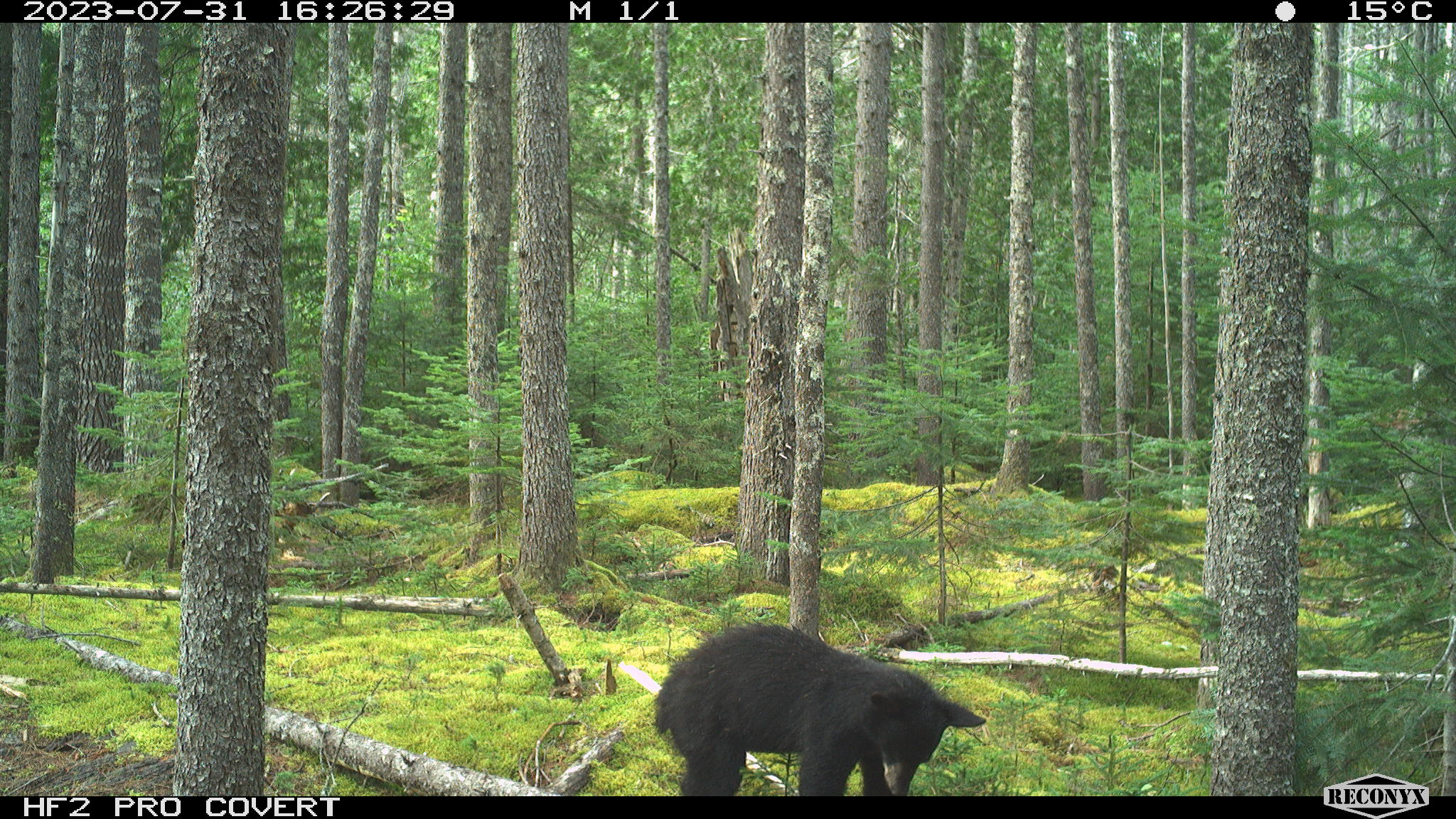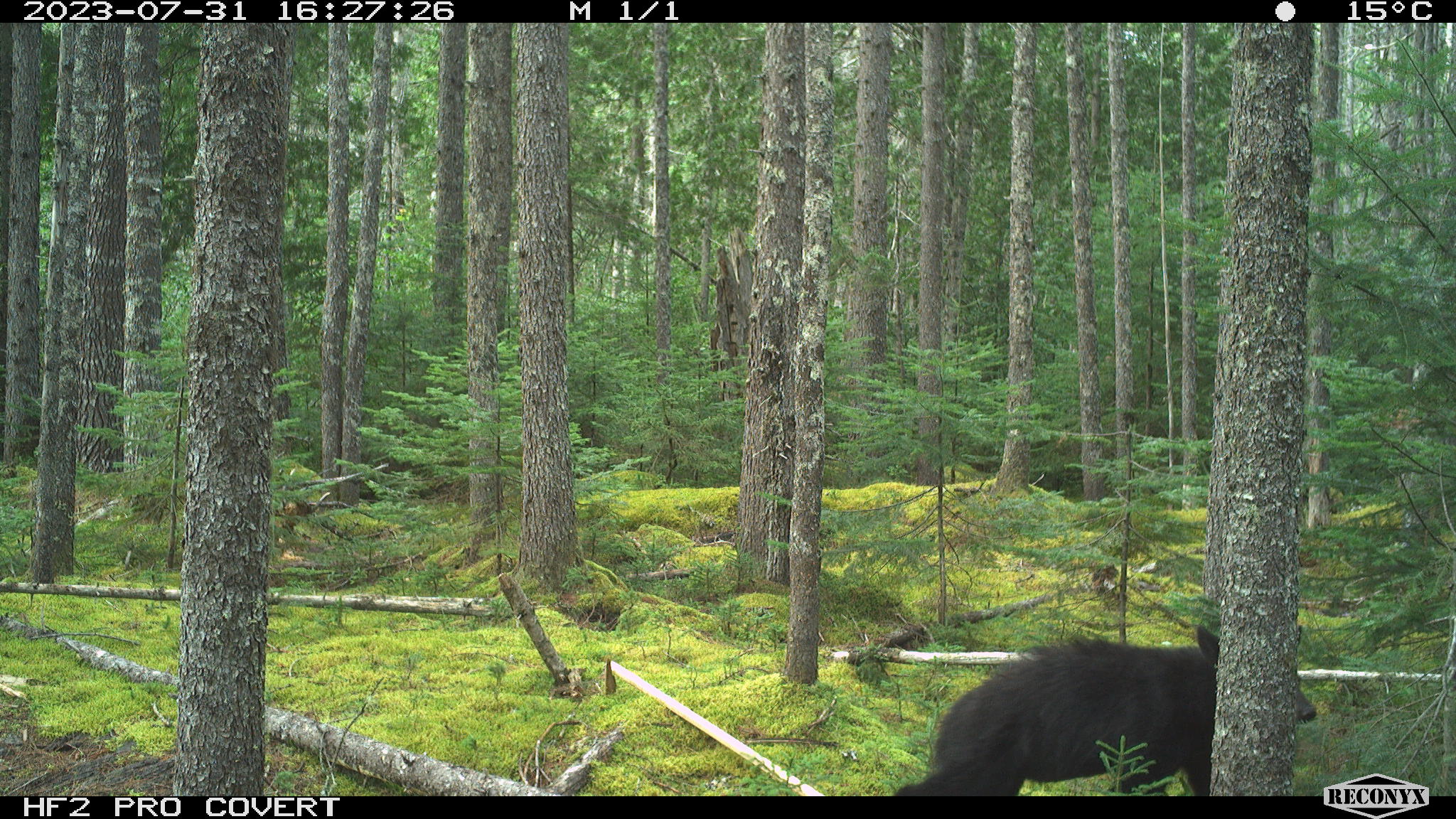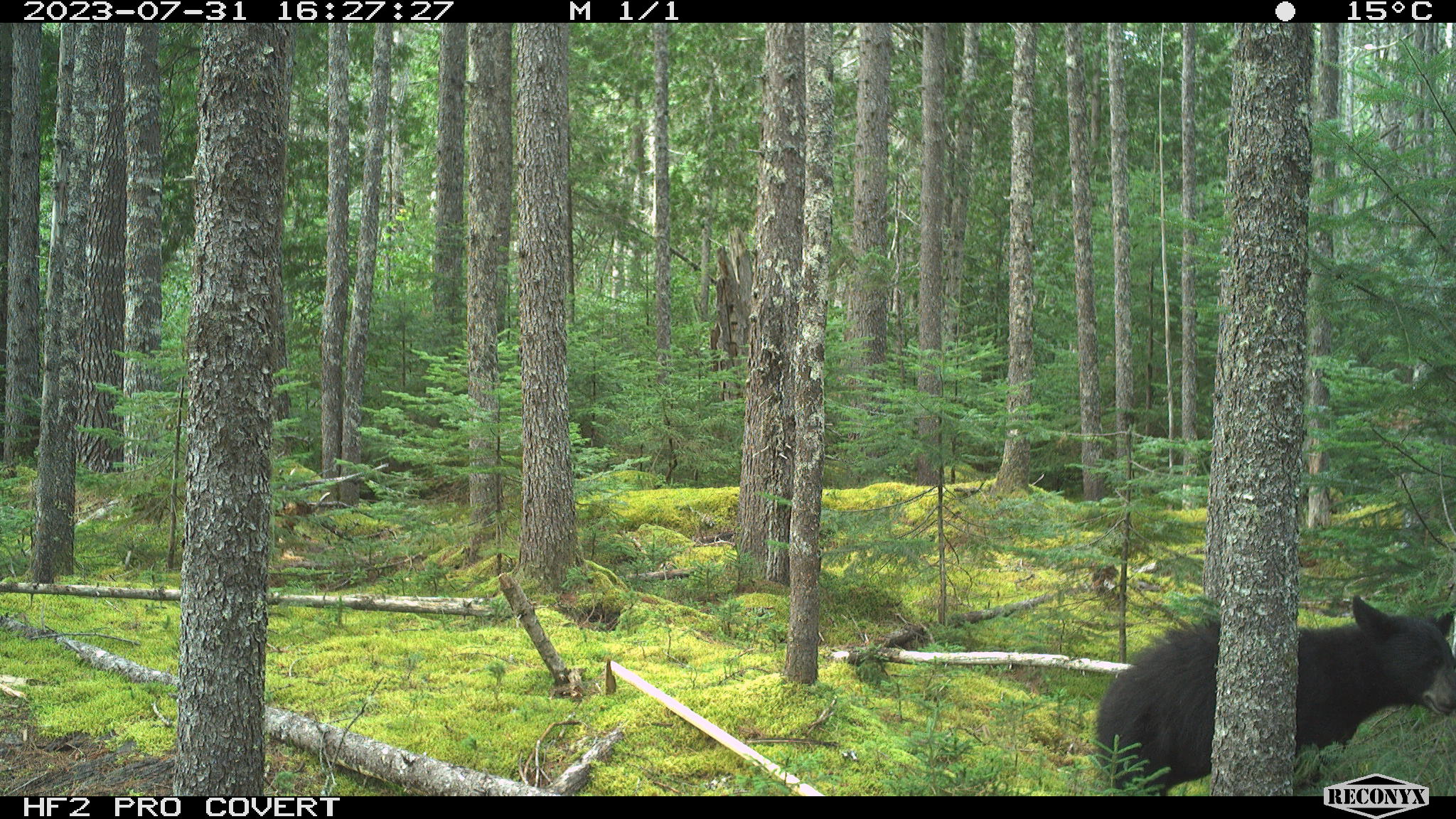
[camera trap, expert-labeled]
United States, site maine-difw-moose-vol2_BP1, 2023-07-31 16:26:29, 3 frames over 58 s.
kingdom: Animalia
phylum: Chordata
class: Mammalia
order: Carnivora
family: Ursidae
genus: Ursus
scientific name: Ursus americanus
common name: black bear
Black bear (Ursus americanus).